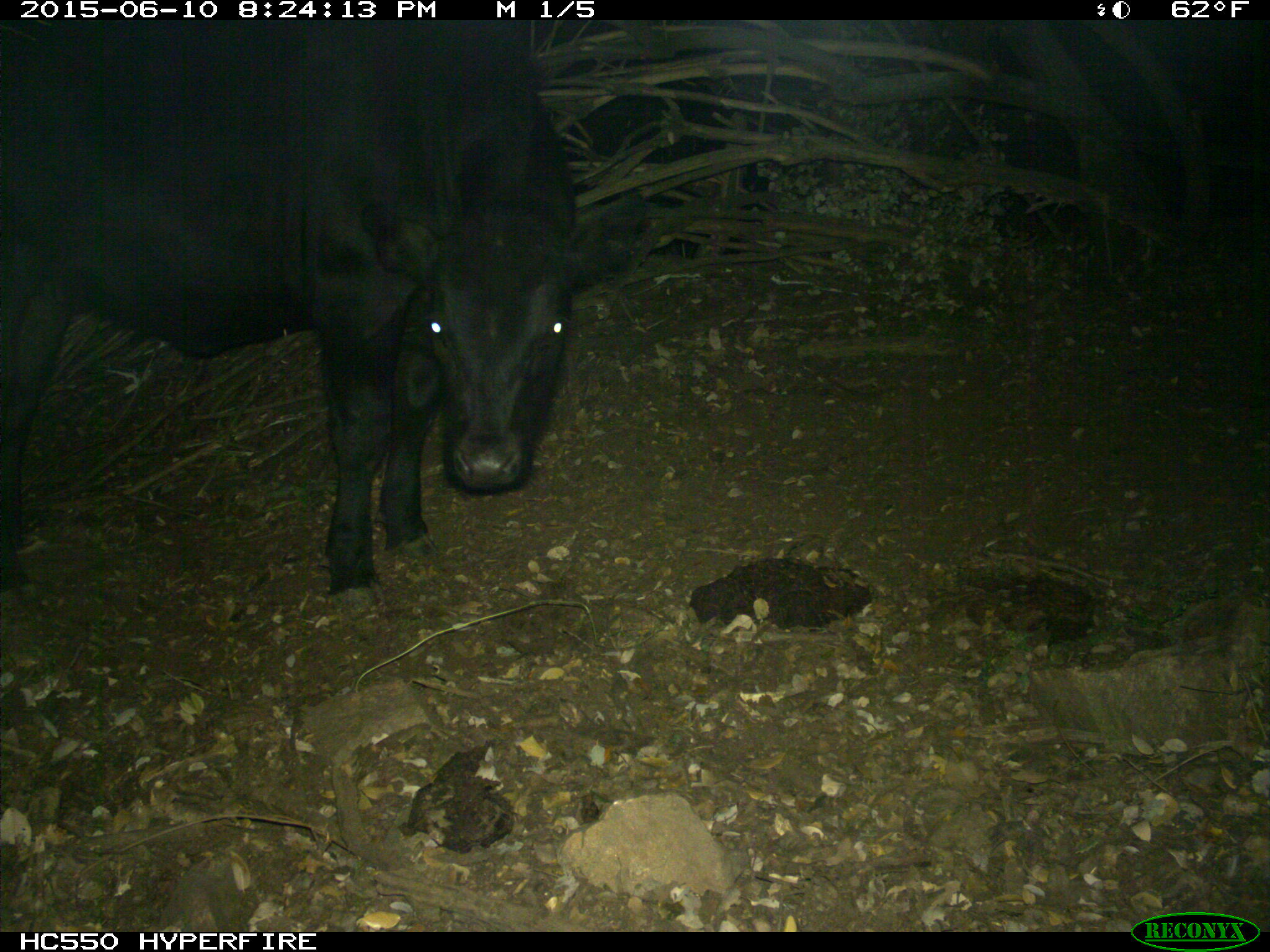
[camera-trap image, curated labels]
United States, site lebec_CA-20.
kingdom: Animalia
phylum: Chordata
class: Mammalia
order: Artiodactyla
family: Bovidae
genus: Bos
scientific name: Bos taurus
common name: domestic cow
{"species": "Bos taurus (domestic cow)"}